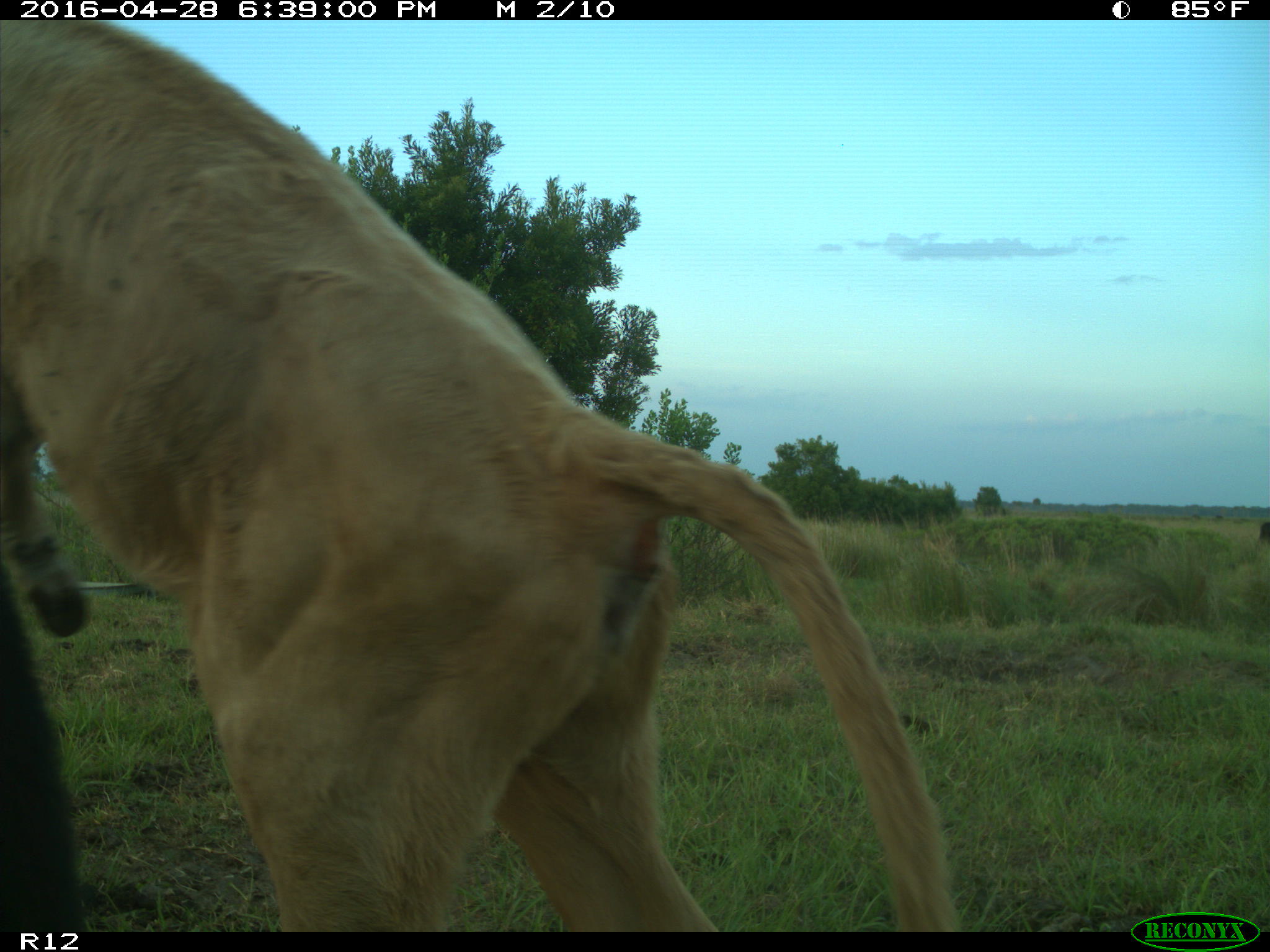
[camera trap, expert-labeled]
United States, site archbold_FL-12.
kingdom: Animalia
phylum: Chordata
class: Mammalia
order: Artiodactyla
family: Bovidae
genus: Bos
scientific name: Bos taurus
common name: domestic cow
Bos taurus (domestic cow).